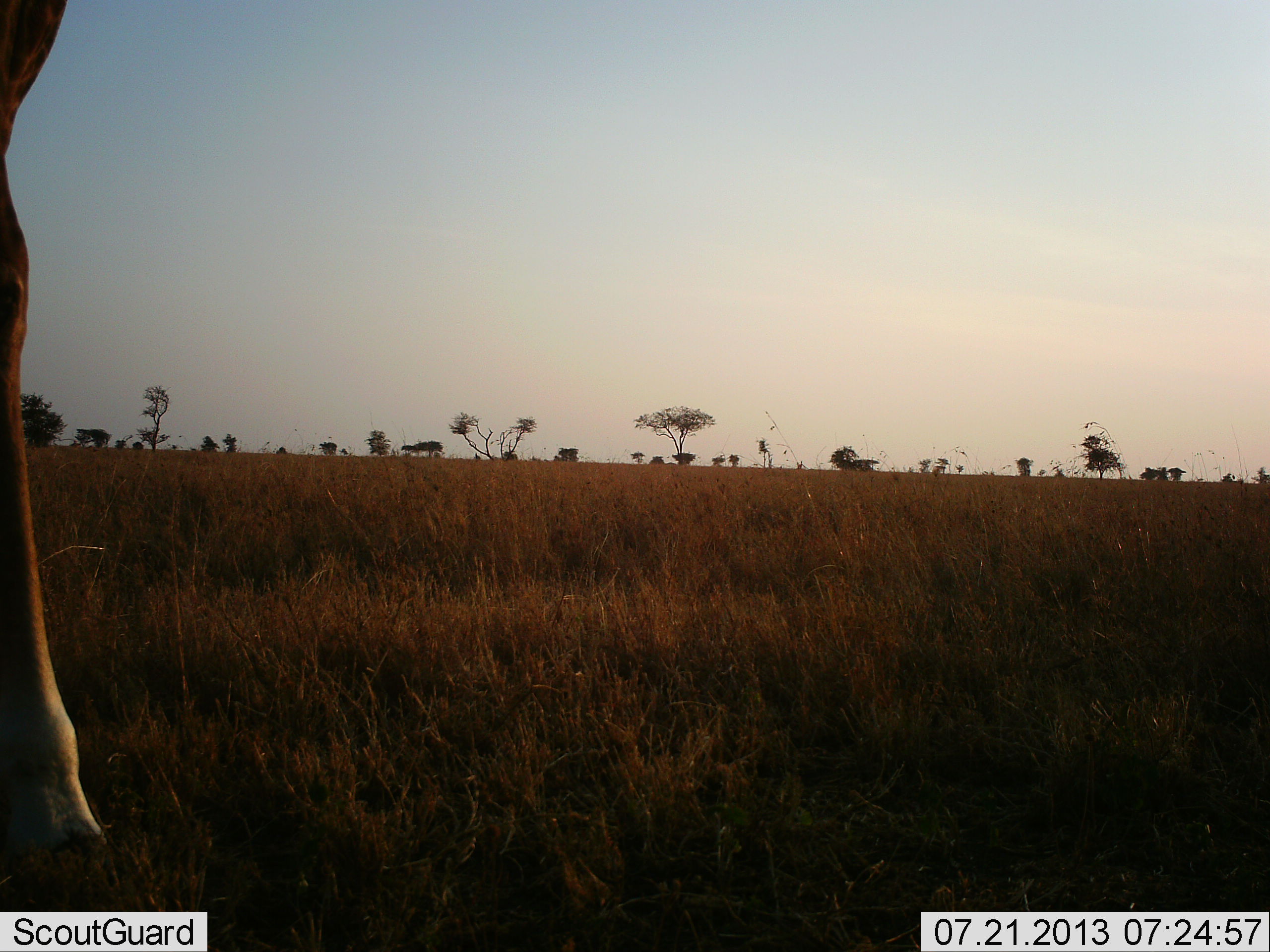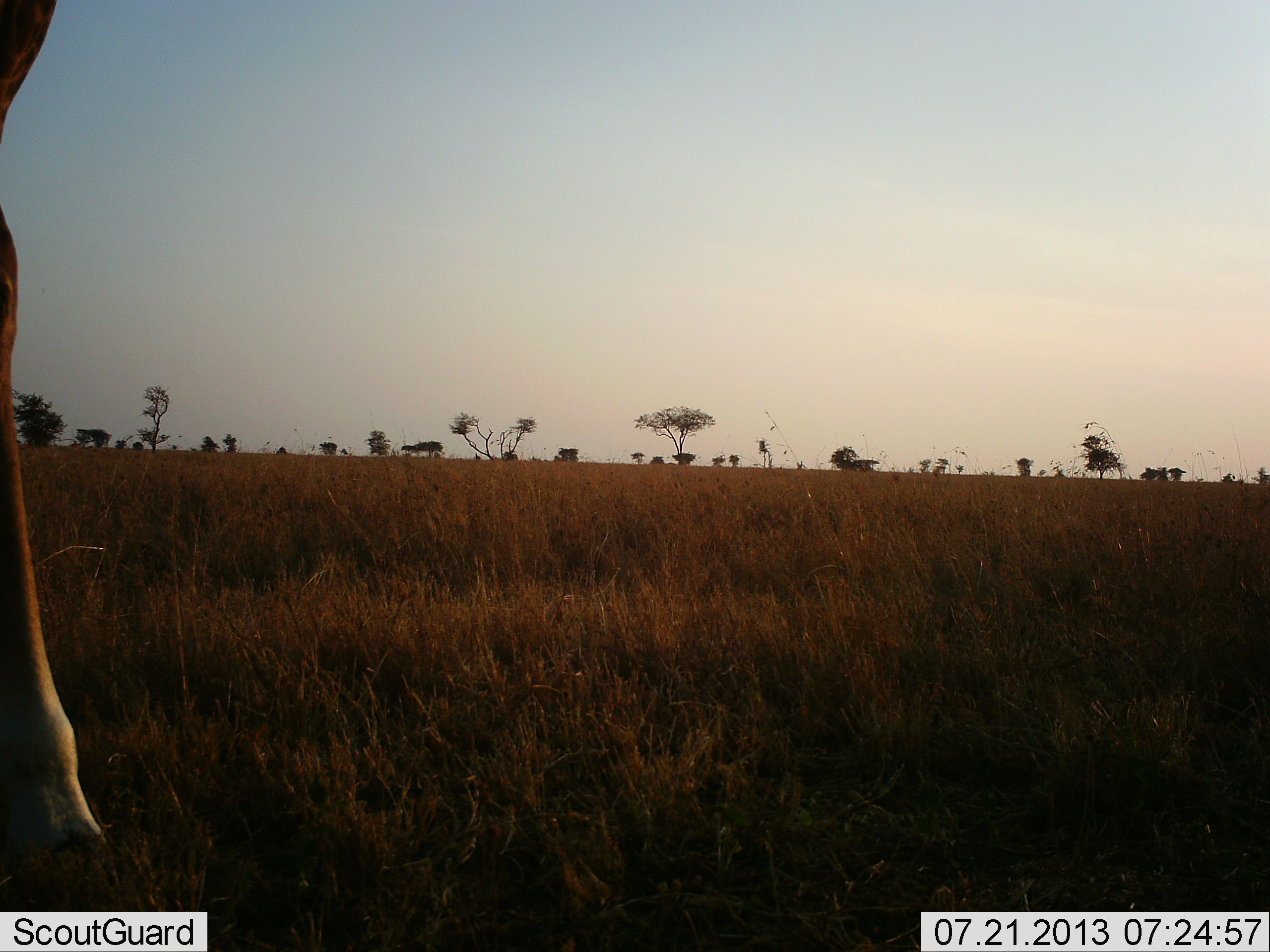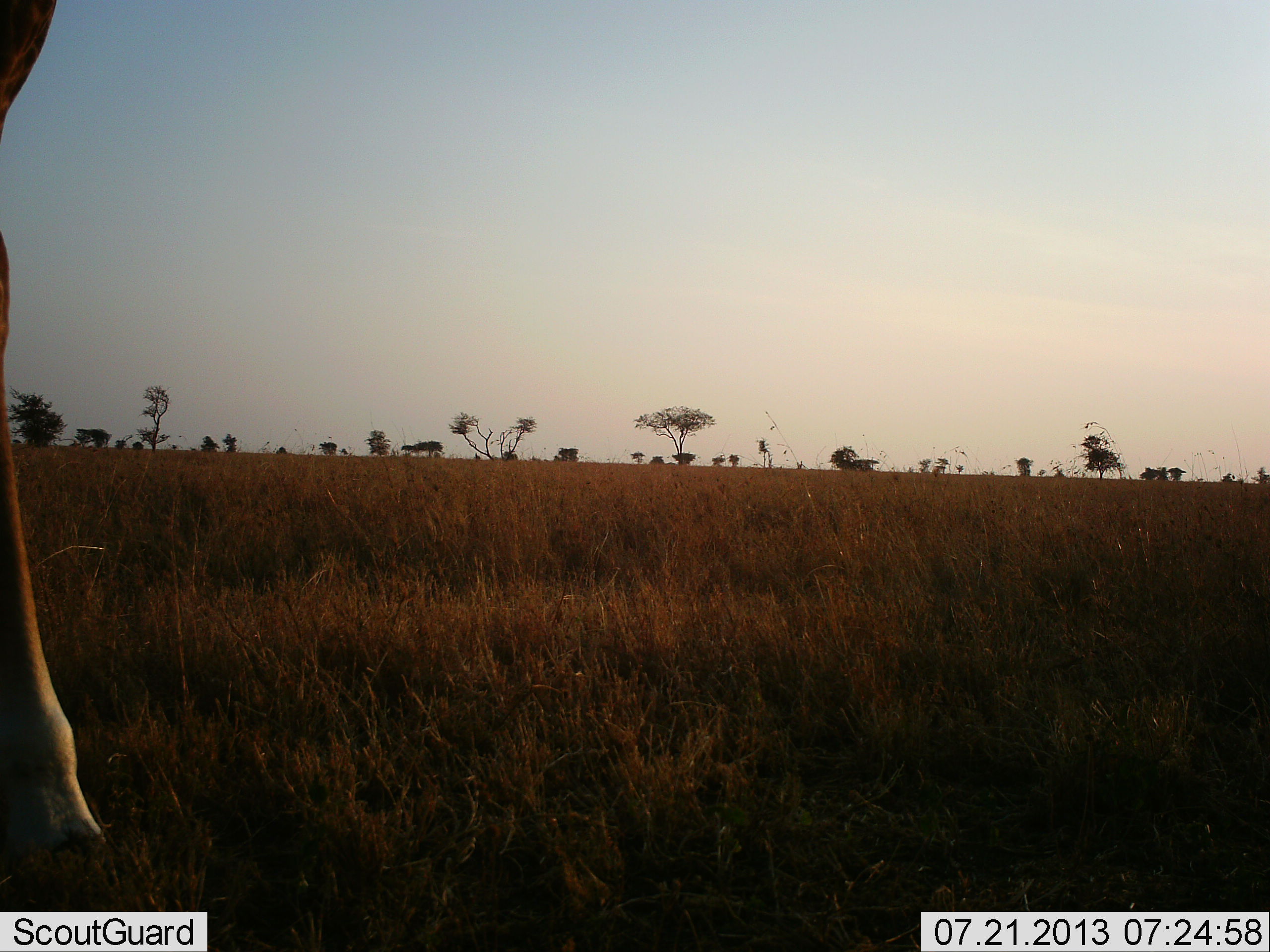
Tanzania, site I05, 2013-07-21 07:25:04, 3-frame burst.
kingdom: Animalia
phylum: Chordata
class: Mammalia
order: Artiodactyla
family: Giraffidae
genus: Giraffa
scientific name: Giraffa camelopardalis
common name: giraffe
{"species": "giraffe (Giraffa camelopardalis)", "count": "1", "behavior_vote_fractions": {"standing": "89%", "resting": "0%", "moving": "11%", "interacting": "0%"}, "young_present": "0%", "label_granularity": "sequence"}